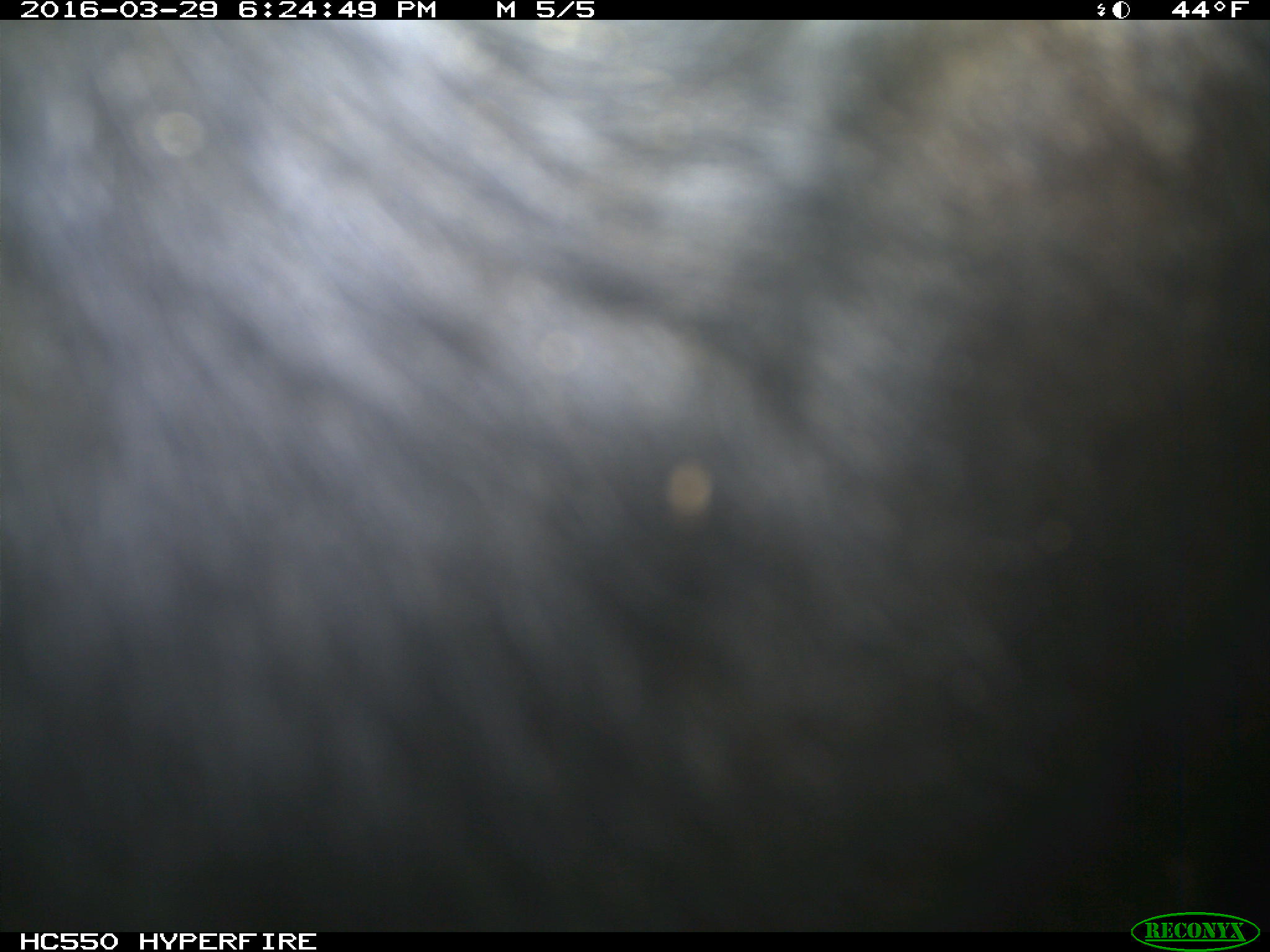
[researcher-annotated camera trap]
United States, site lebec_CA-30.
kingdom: Animalia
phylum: Chordata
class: Mammalia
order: Artiodactyla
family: Bovidae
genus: Bos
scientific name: Bos taurus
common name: domestic cow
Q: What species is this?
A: Bos taurus (domestic cow).